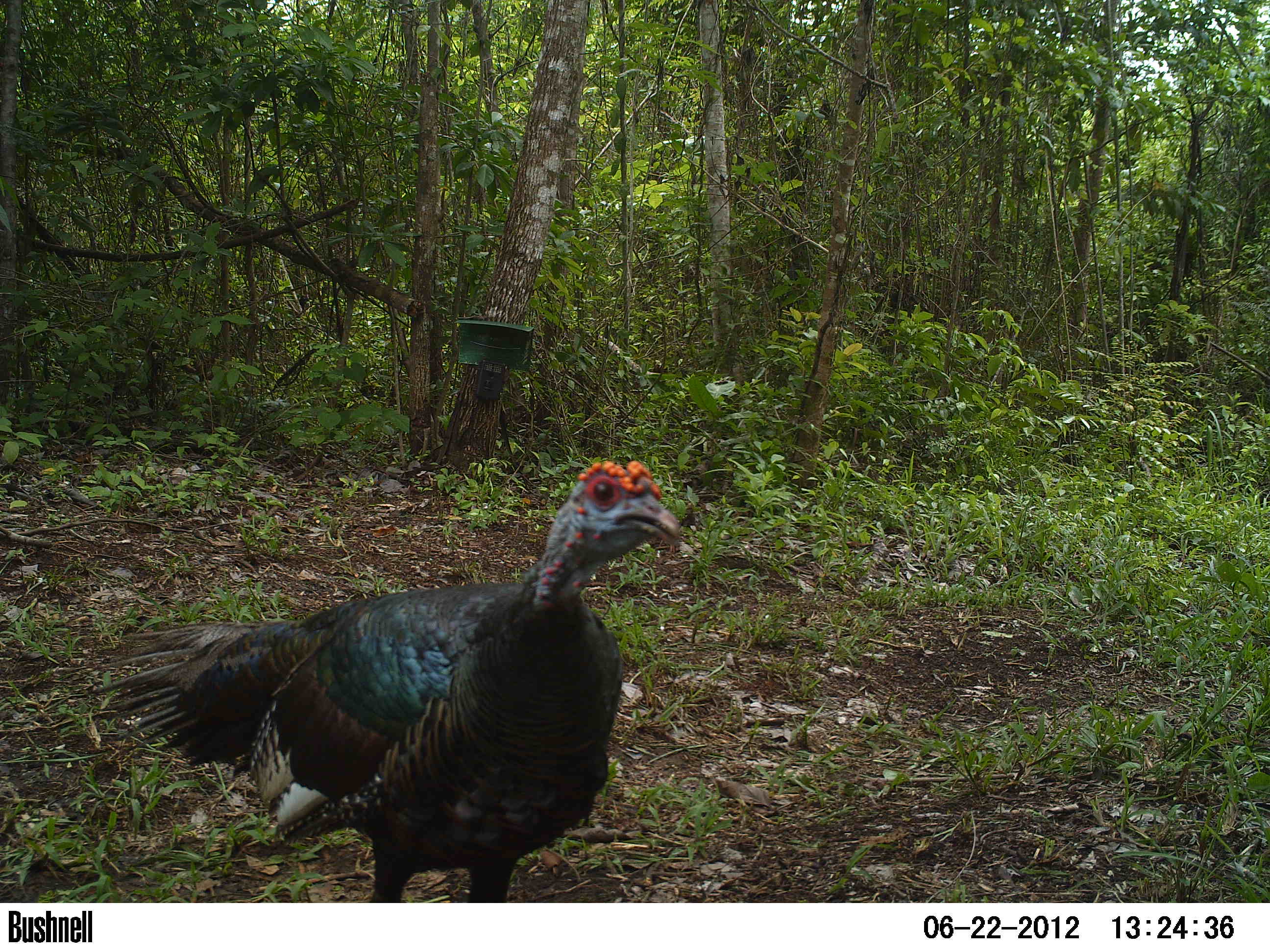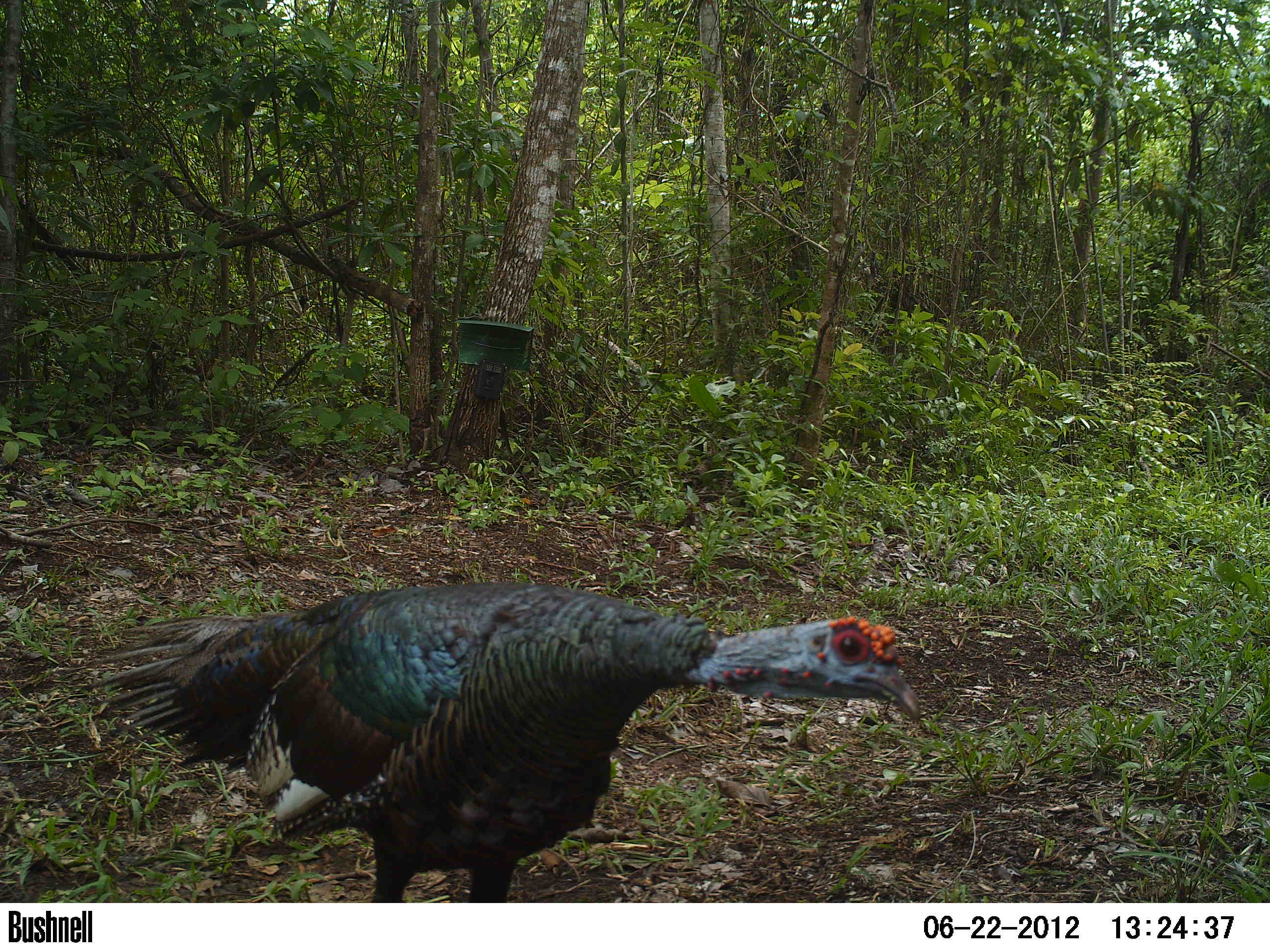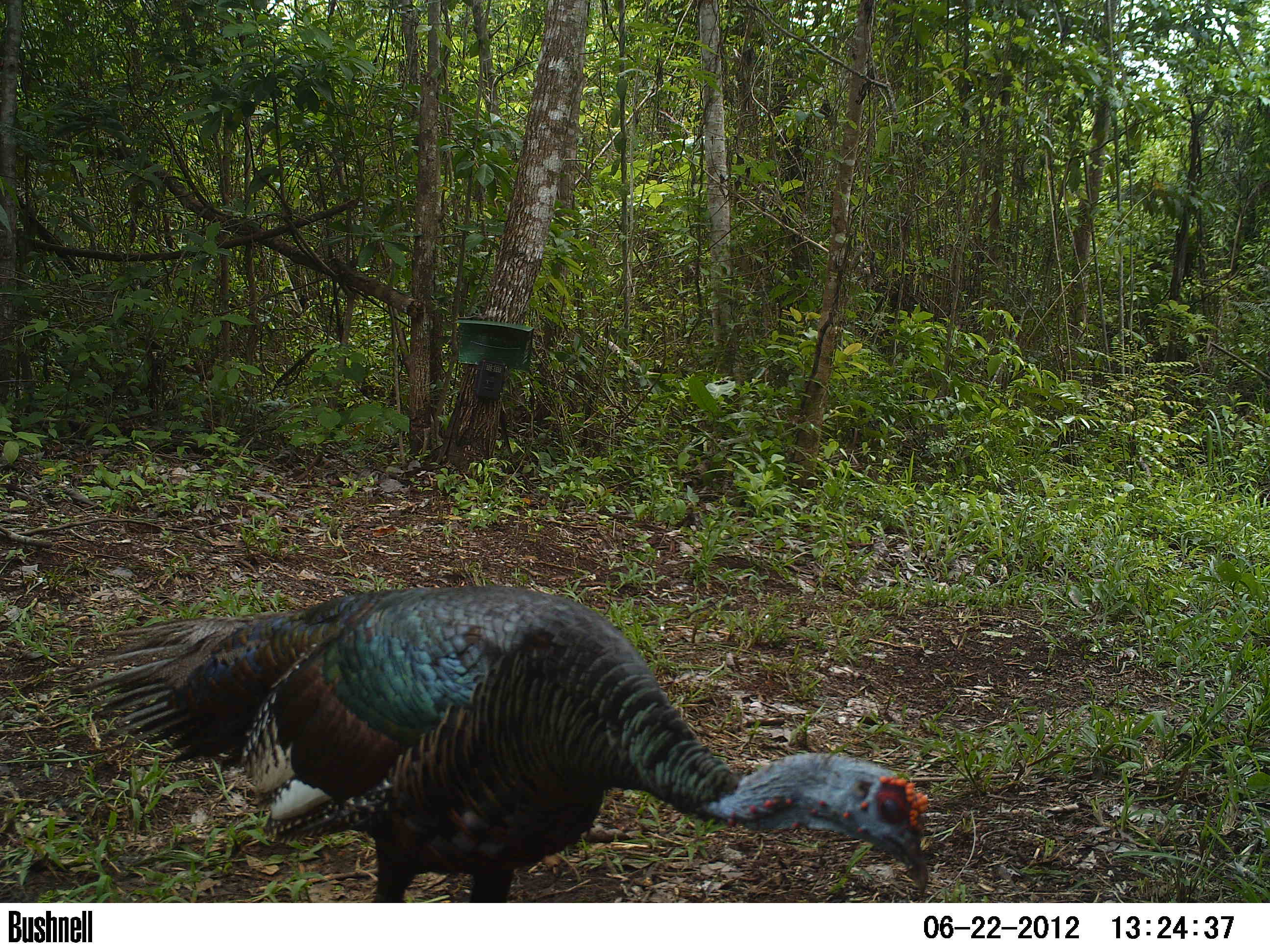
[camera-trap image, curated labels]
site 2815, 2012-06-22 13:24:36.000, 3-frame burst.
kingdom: Animalia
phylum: Chordata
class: Aves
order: Galliformes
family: Phasianidae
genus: Meleagris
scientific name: Meleagris ocellata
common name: ocellated turkey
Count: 1.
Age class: adult.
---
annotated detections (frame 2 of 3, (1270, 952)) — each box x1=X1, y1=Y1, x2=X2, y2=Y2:
meleagris ocellata: x1=88, y1=580, x2=921, y2=902